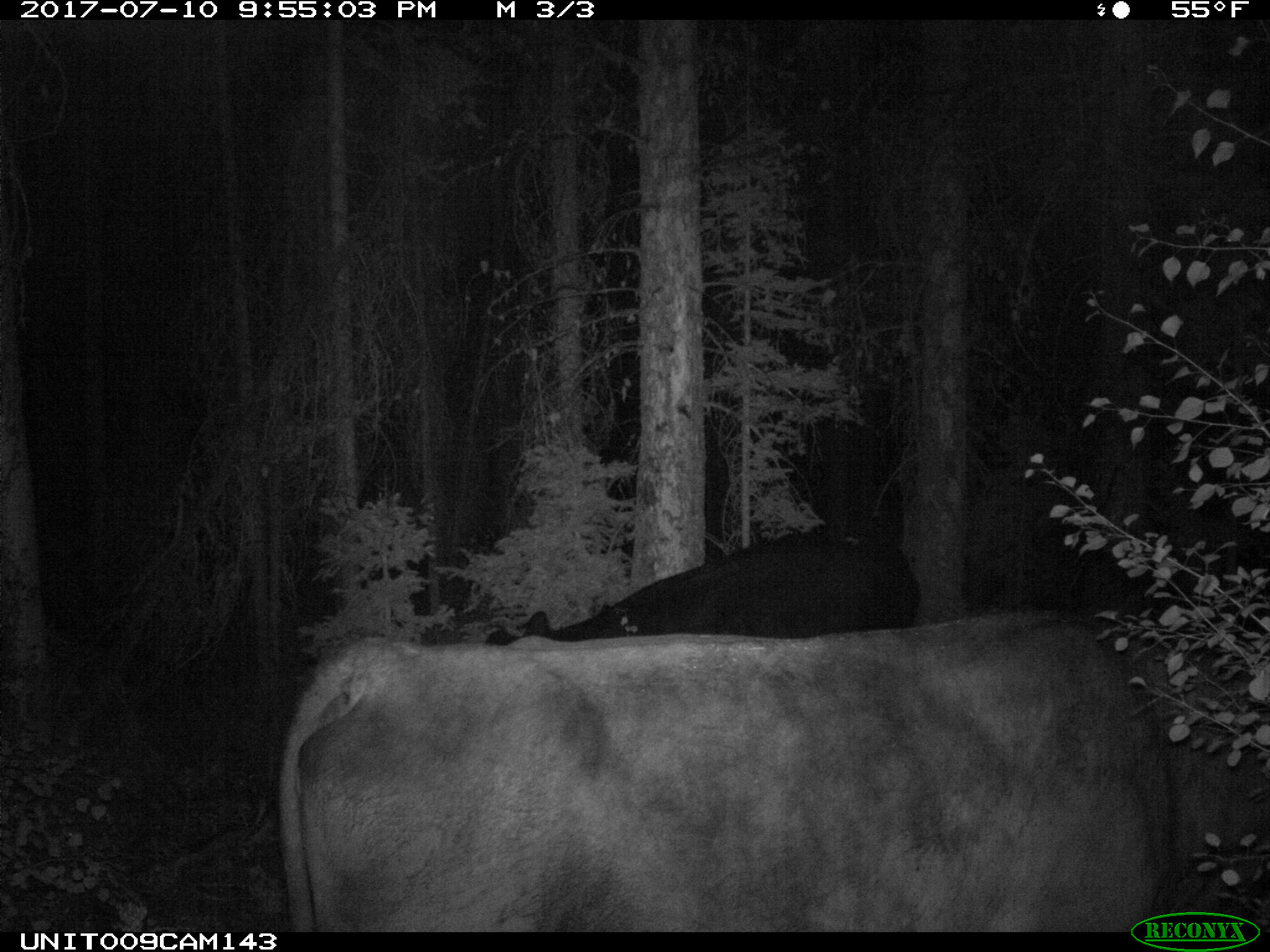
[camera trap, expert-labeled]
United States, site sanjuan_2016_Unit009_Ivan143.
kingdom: Animalia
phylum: Chordata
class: Mammalia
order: Artiodactyla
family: Bovidae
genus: Bos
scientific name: Bos taurus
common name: domestic cow